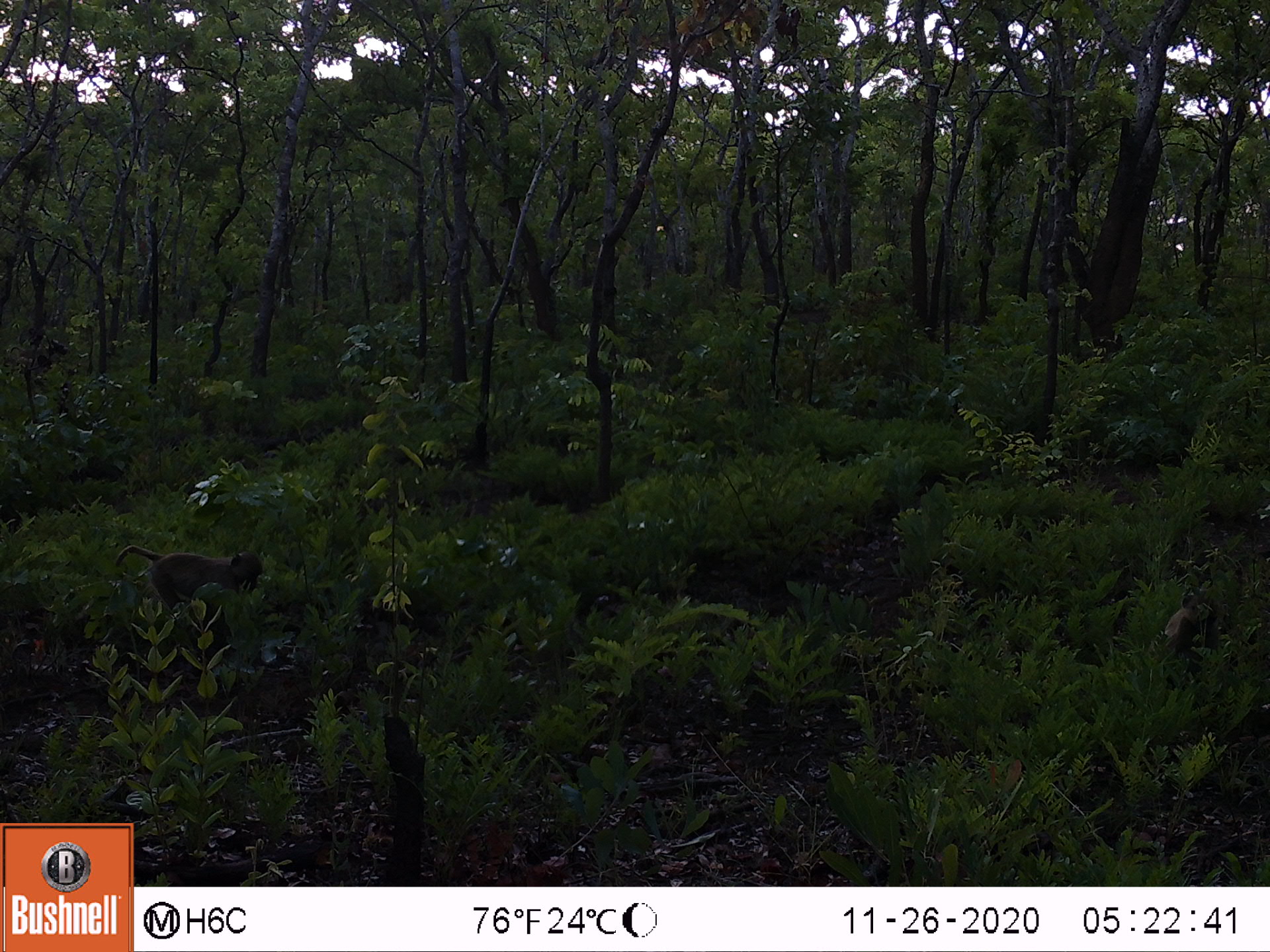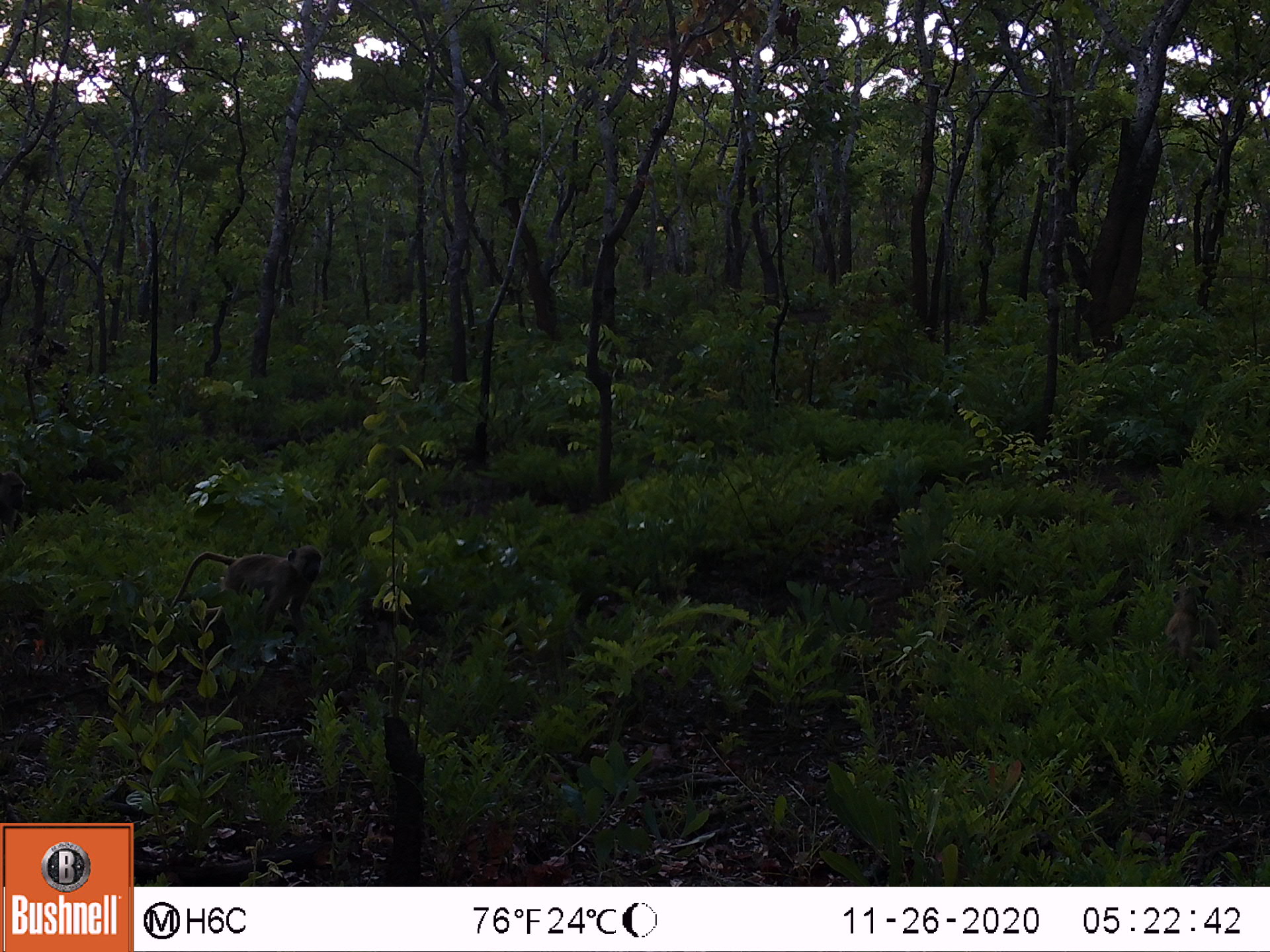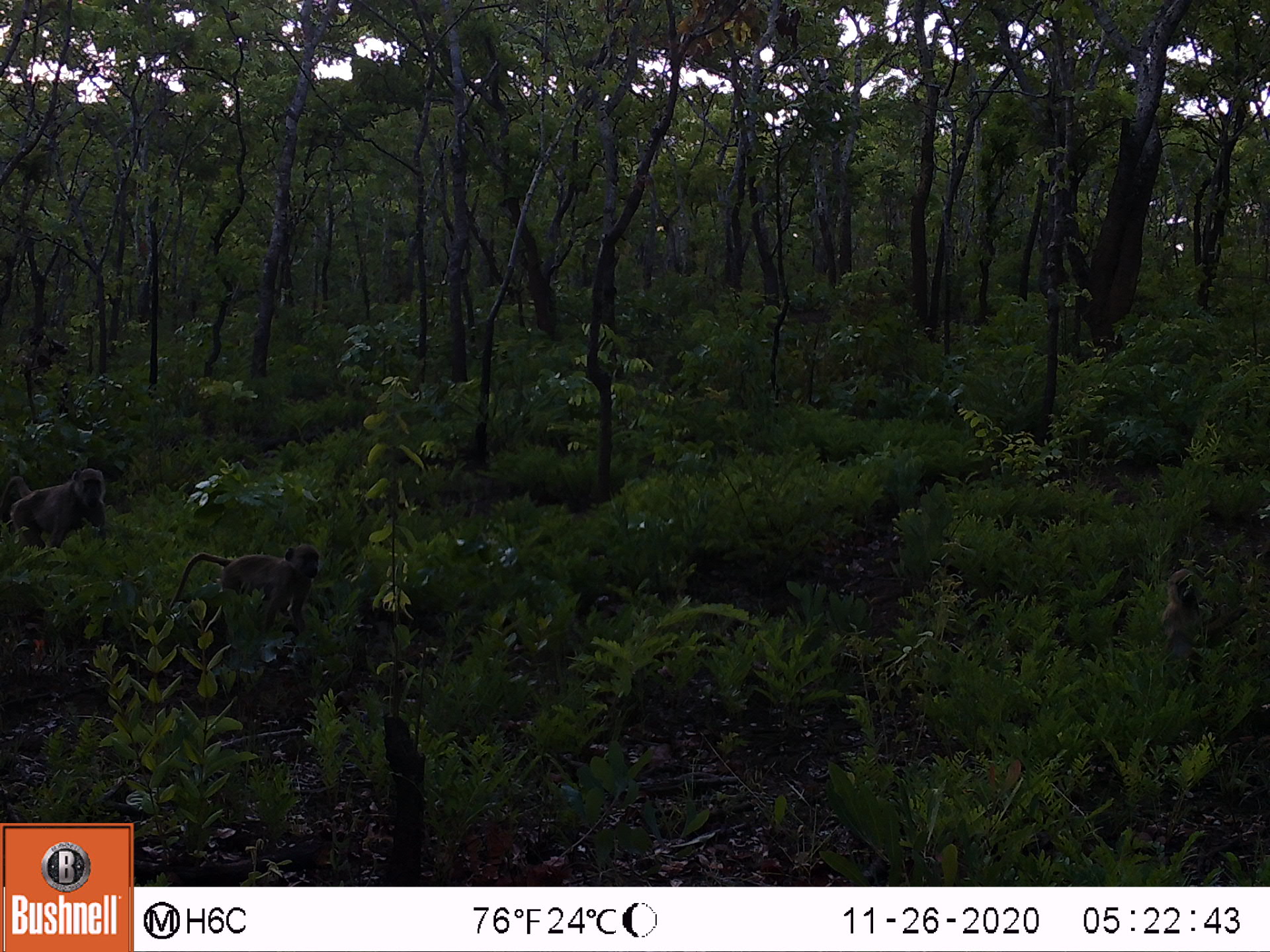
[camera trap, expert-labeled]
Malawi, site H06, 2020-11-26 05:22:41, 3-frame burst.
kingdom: Animalia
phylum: Chordata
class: Mammalia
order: Primates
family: Cercopithecidae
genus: Papio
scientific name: Papio cynocephalus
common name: yellow baboon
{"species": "yellow baboon (Papio cynocephalus)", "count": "2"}